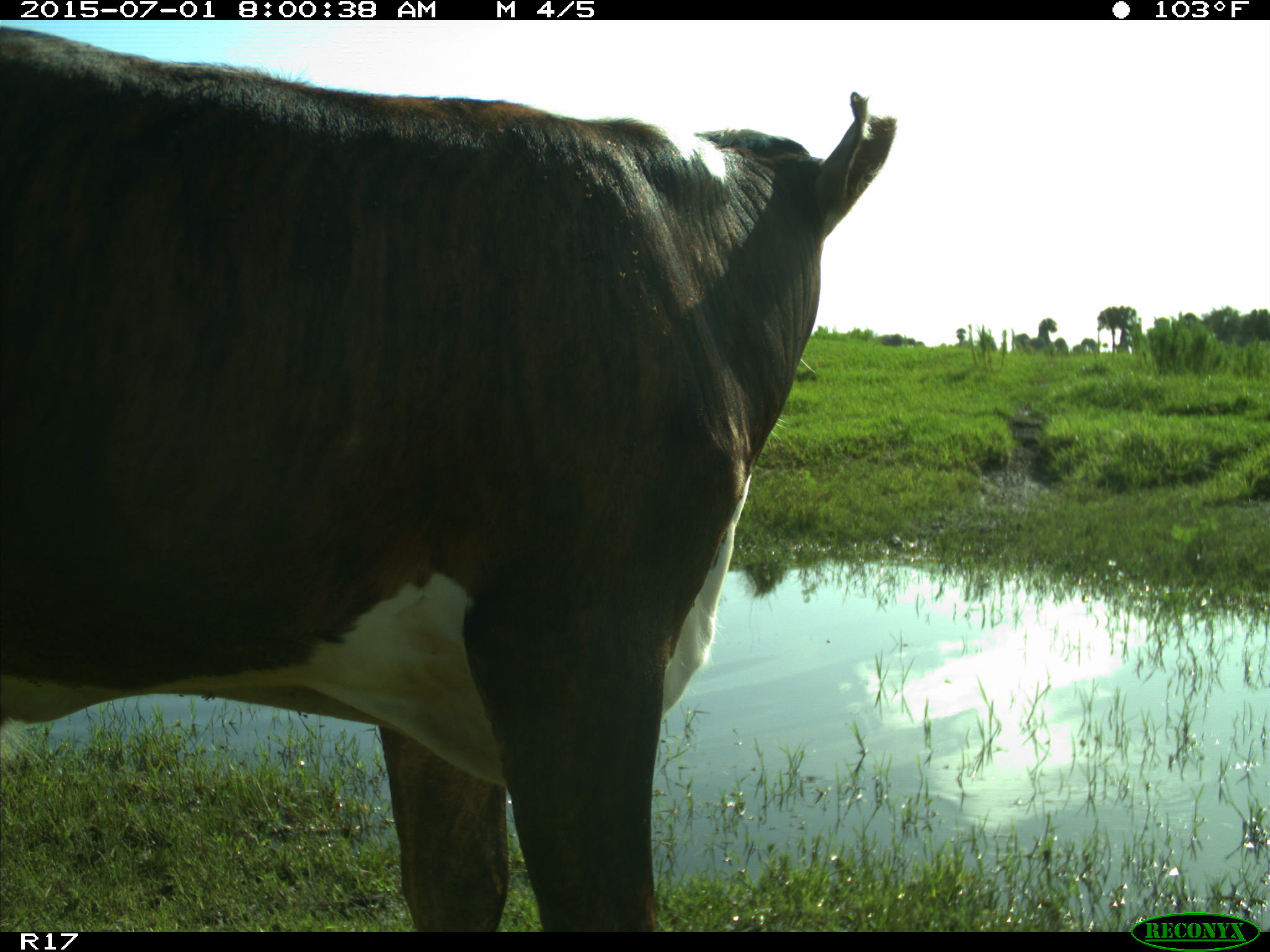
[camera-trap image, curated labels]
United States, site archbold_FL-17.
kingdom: Animalia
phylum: Chordata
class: Mammalia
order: Artiodactyla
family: Bovidae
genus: Bos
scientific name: Bos taurus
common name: domestic cow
Bos taurus (domestic cow).